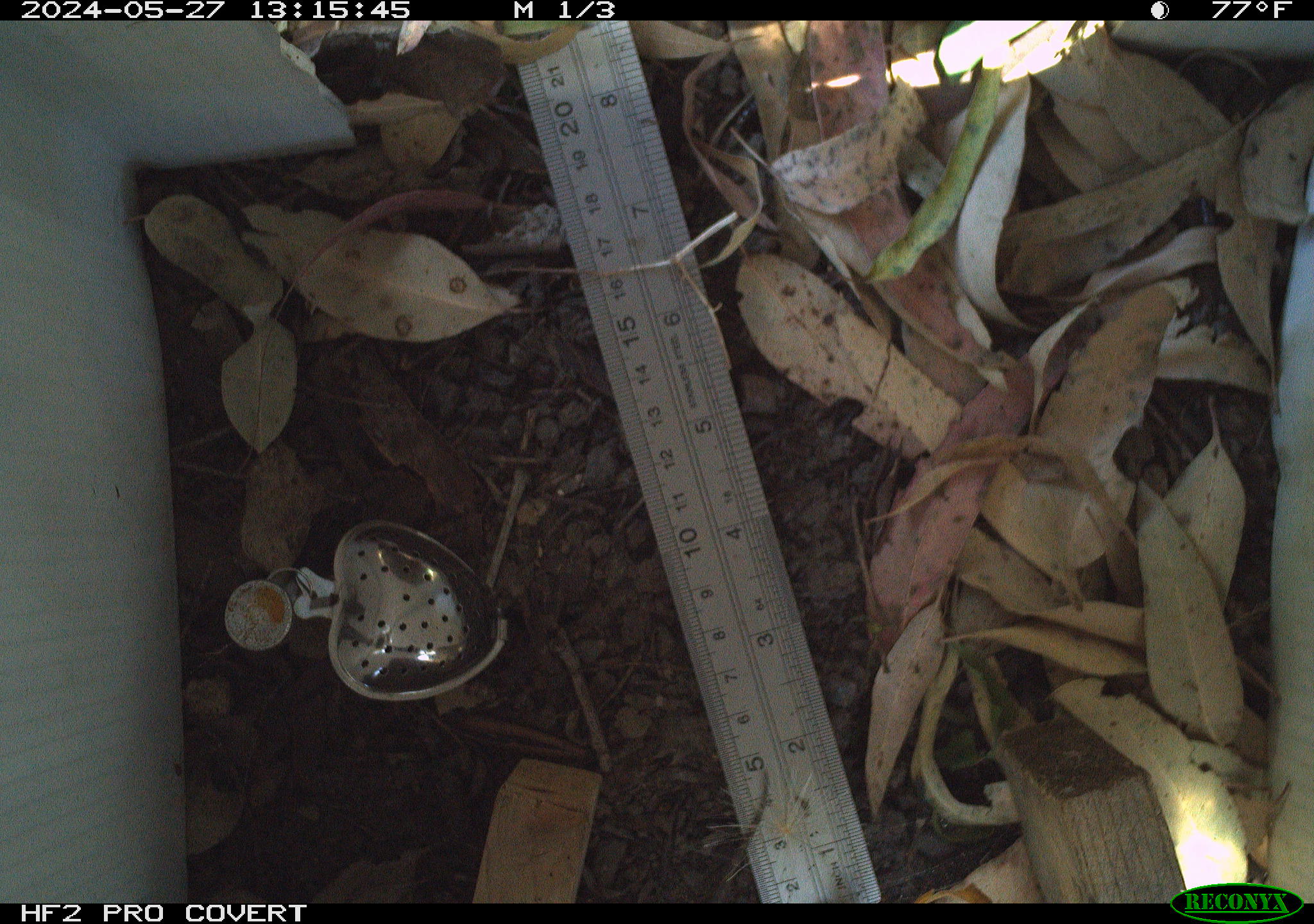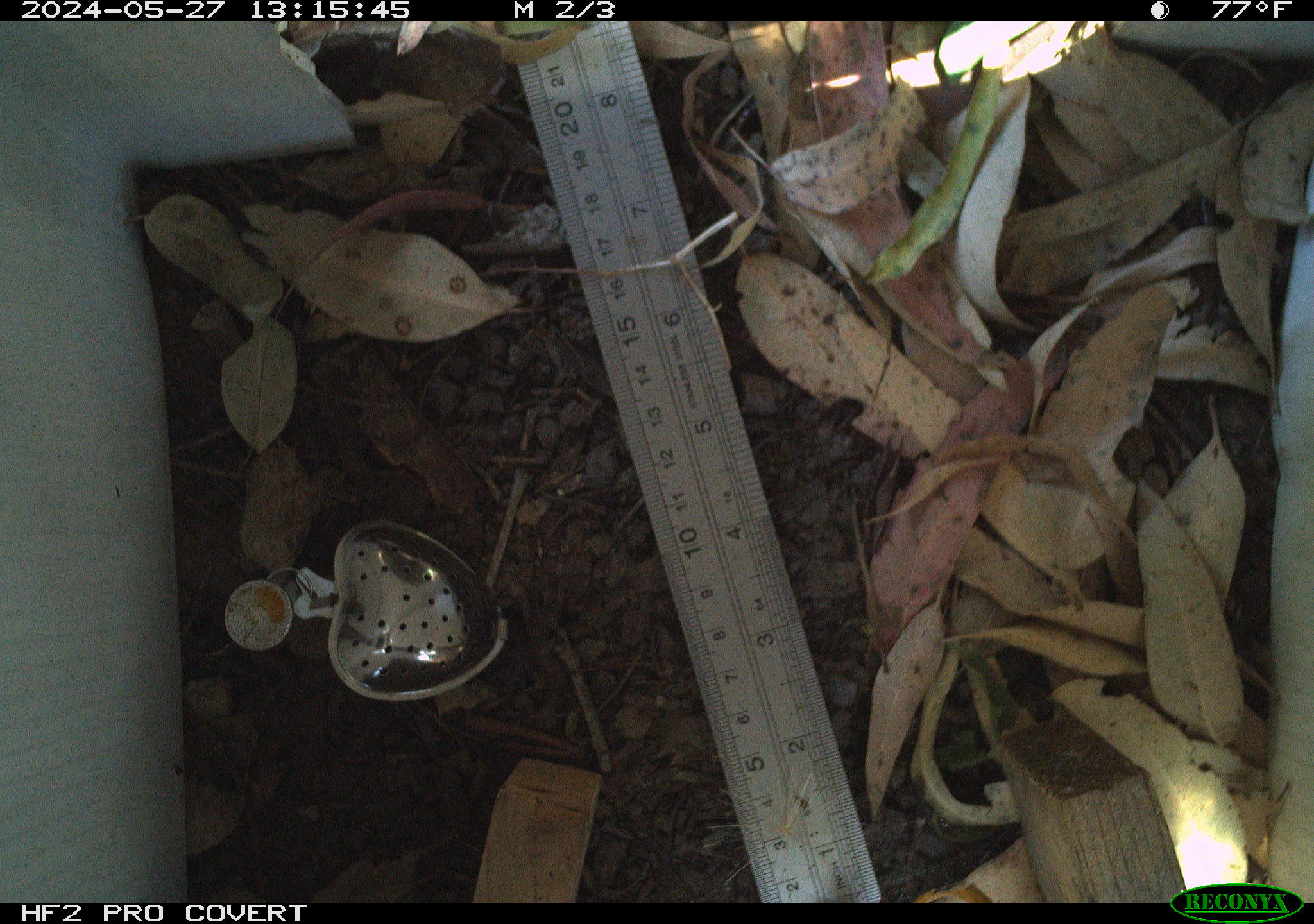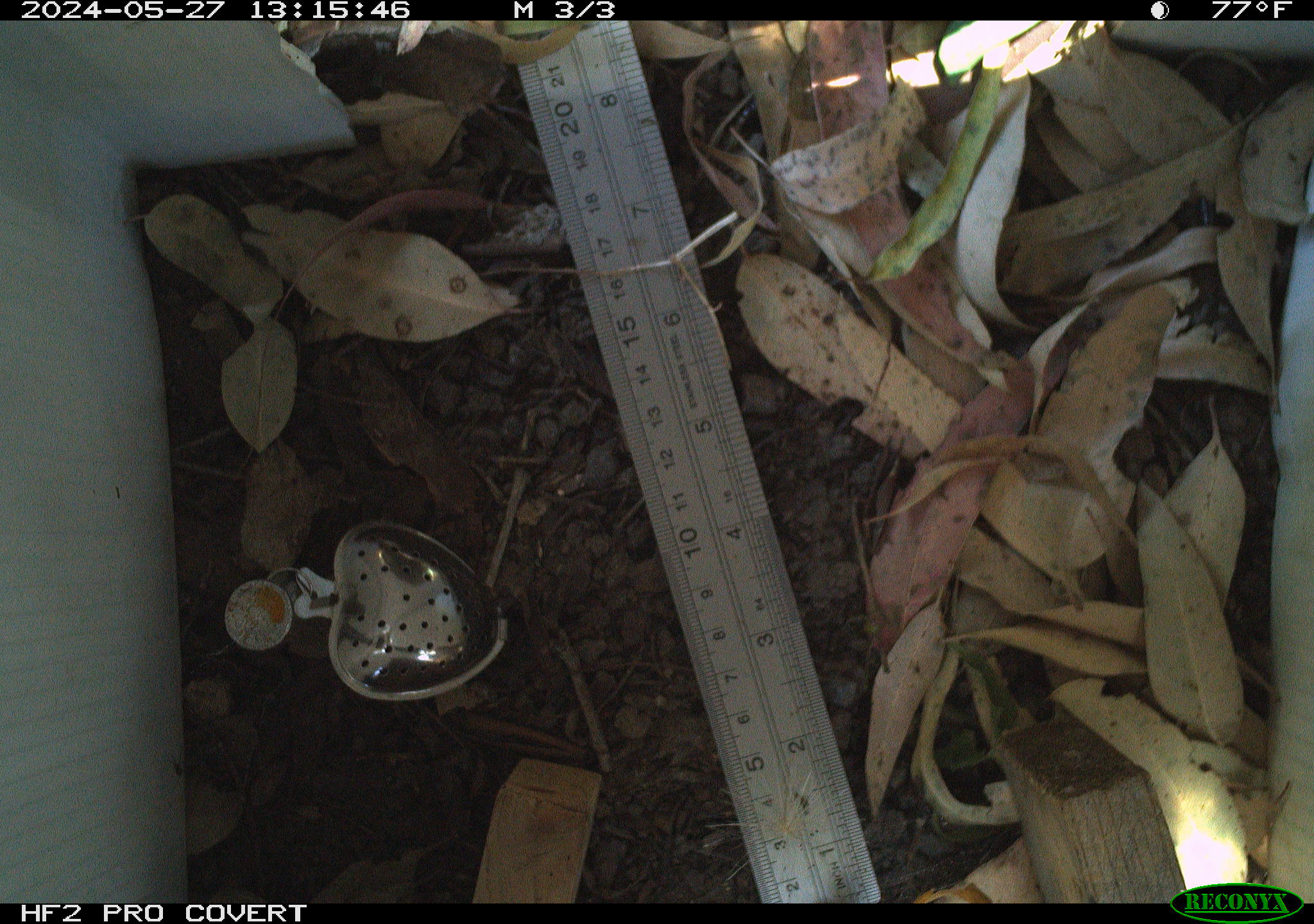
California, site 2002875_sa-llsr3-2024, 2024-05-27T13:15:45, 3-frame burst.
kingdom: Animalia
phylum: Chordata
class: Reptilia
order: Squamata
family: Phrynosomatidae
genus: Sceloporus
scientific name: Sceloporus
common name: spiny lizards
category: sceloporus species